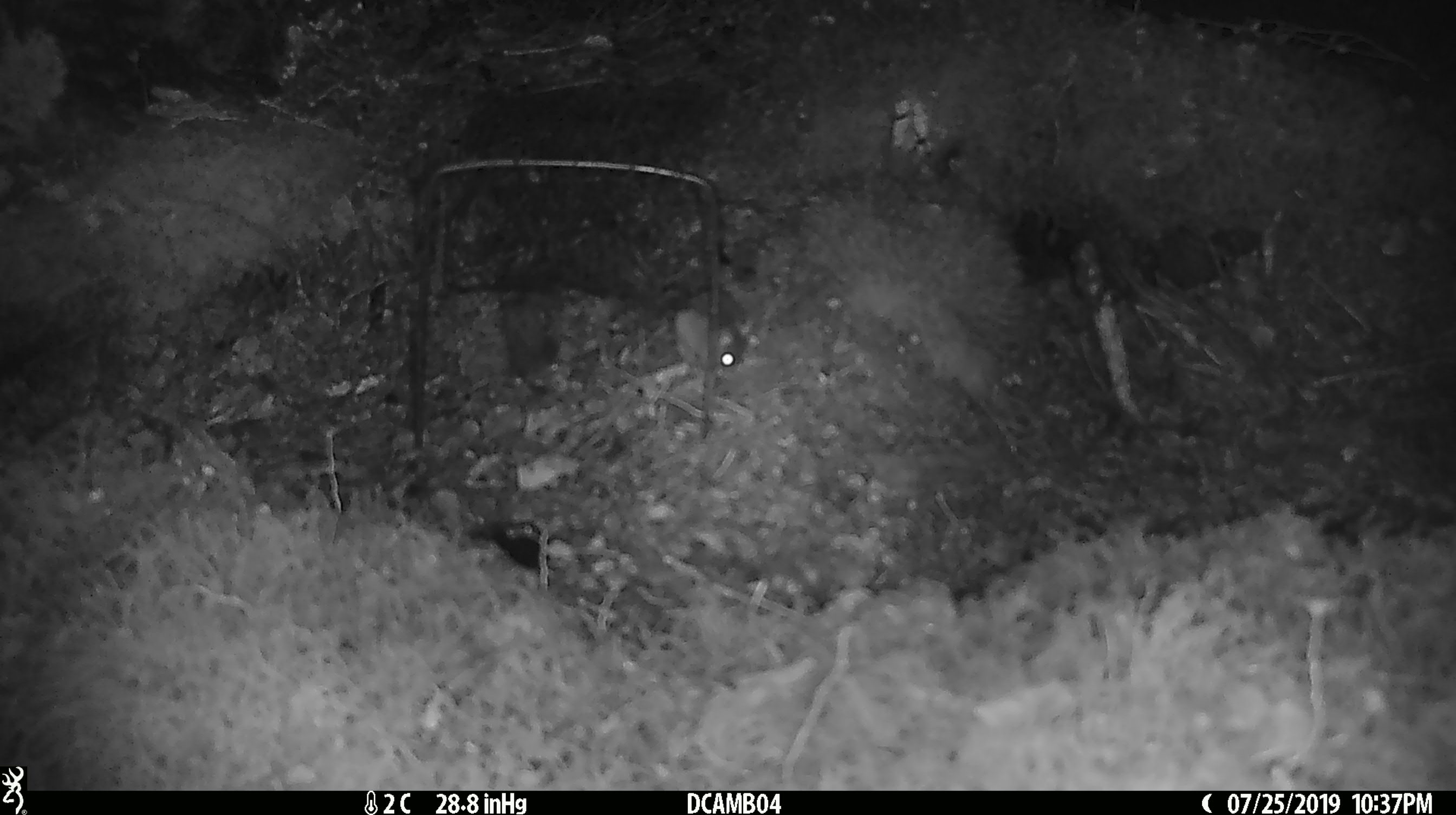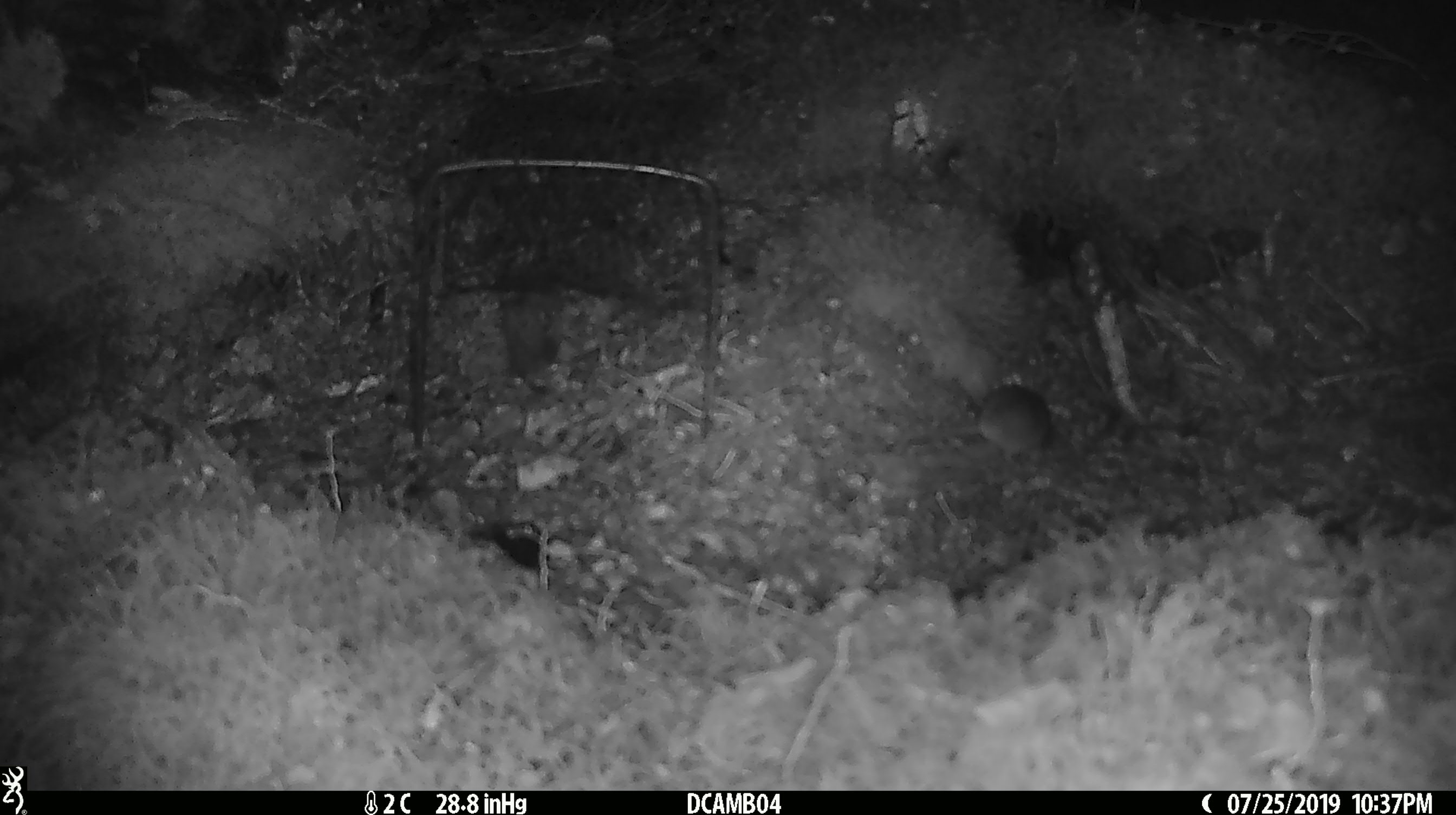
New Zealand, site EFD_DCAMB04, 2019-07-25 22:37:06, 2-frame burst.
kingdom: Animalia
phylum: Chordata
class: Mammalia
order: Rodentia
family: Muridae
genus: Mus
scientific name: Mus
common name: mouse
Mouse (Mus).